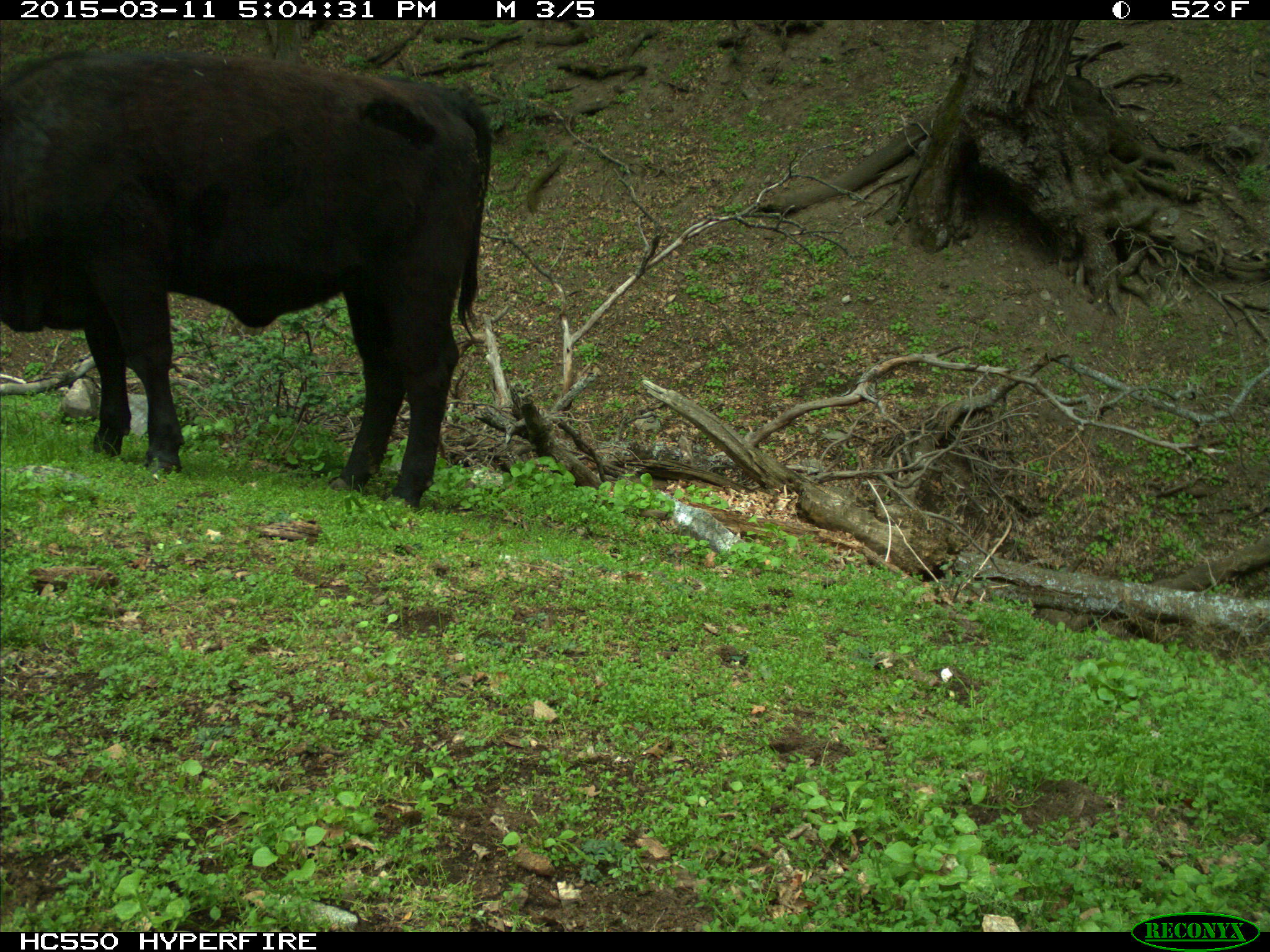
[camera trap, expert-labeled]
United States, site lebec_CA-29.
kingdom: Animalia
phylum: Chordata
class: Mammalia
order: Artiodactyla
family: Bovidae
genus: Bos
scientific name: Bos taurus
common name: domestic cow